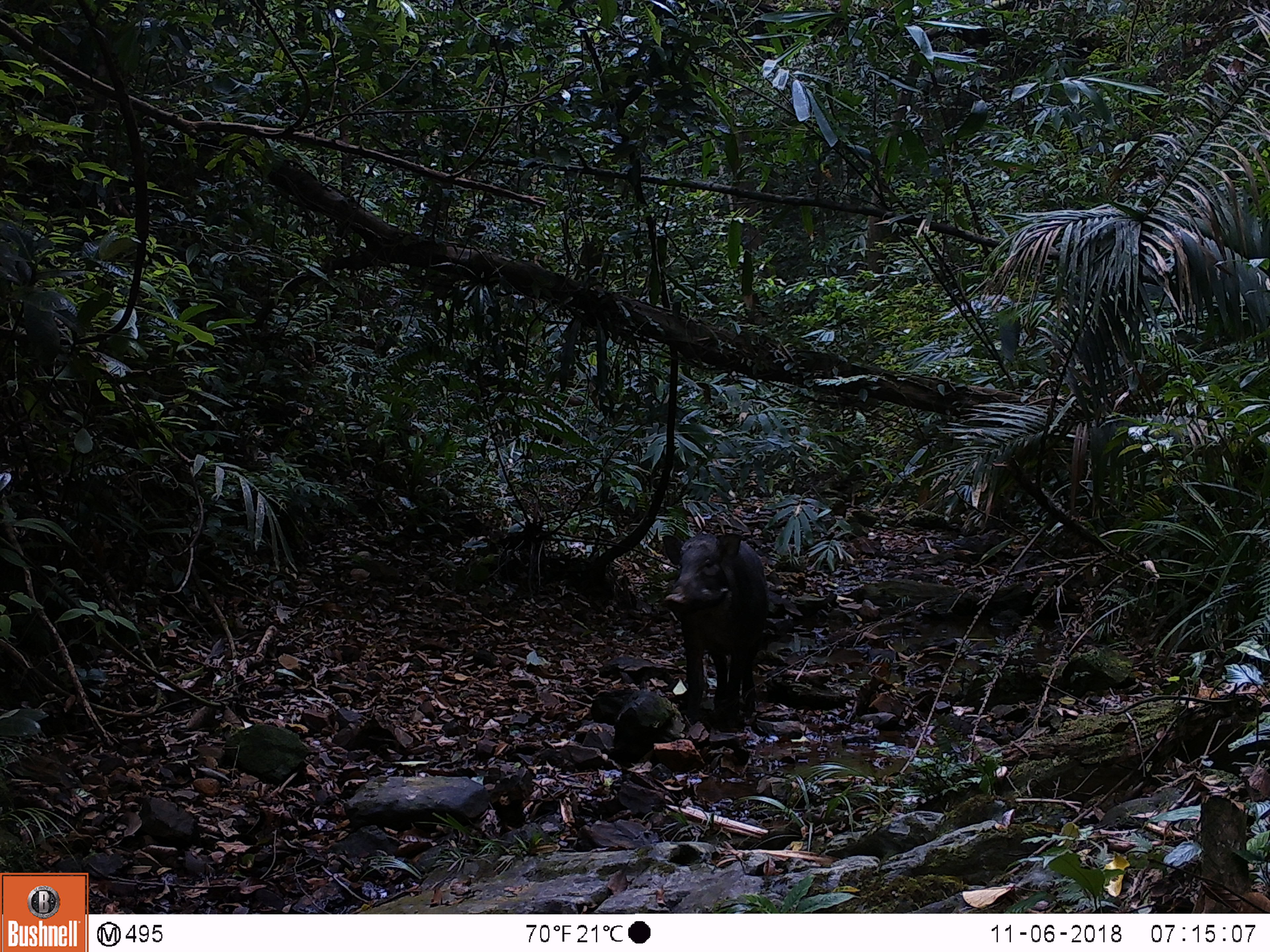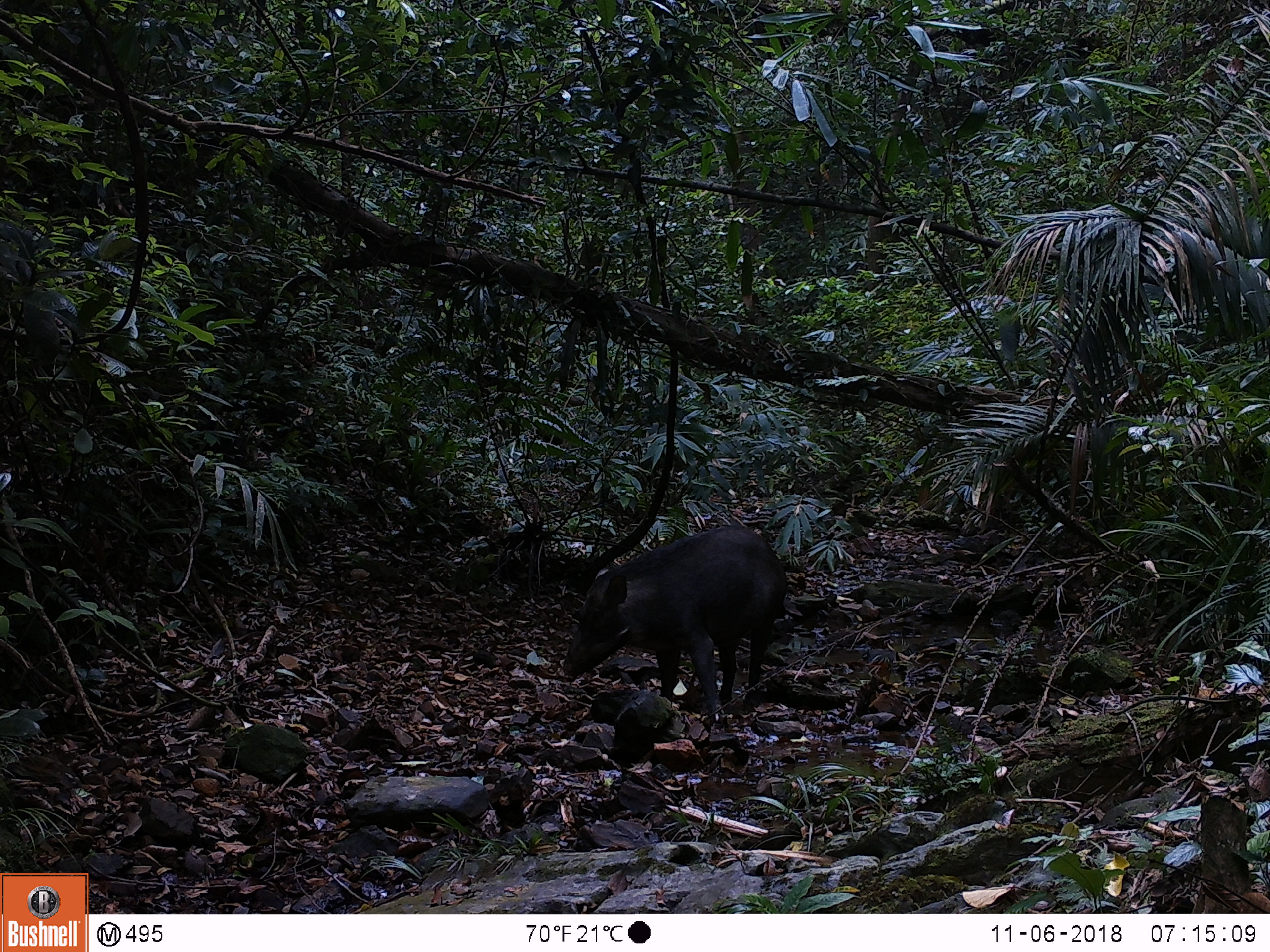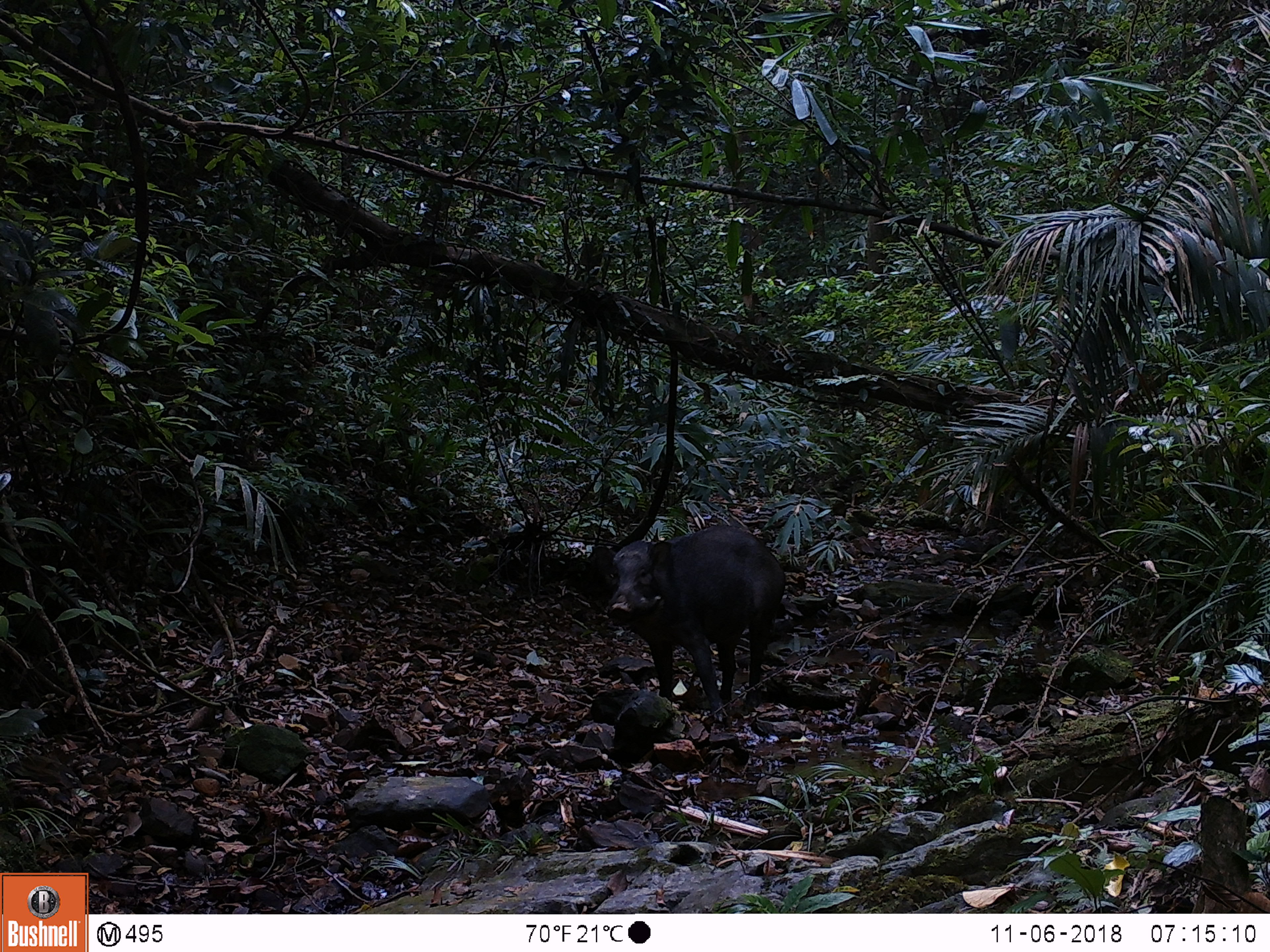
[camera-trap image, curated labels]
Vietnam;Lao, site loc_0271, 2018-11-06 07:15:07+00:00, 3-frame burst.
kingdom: Animalia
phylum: Chordata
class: Mammalia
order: Artiodactyla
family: Suidae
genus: Sus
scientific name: Sus scrofa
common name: eurasian wild pig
Eurasian wild pig (Sus scrofa). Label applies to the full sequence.